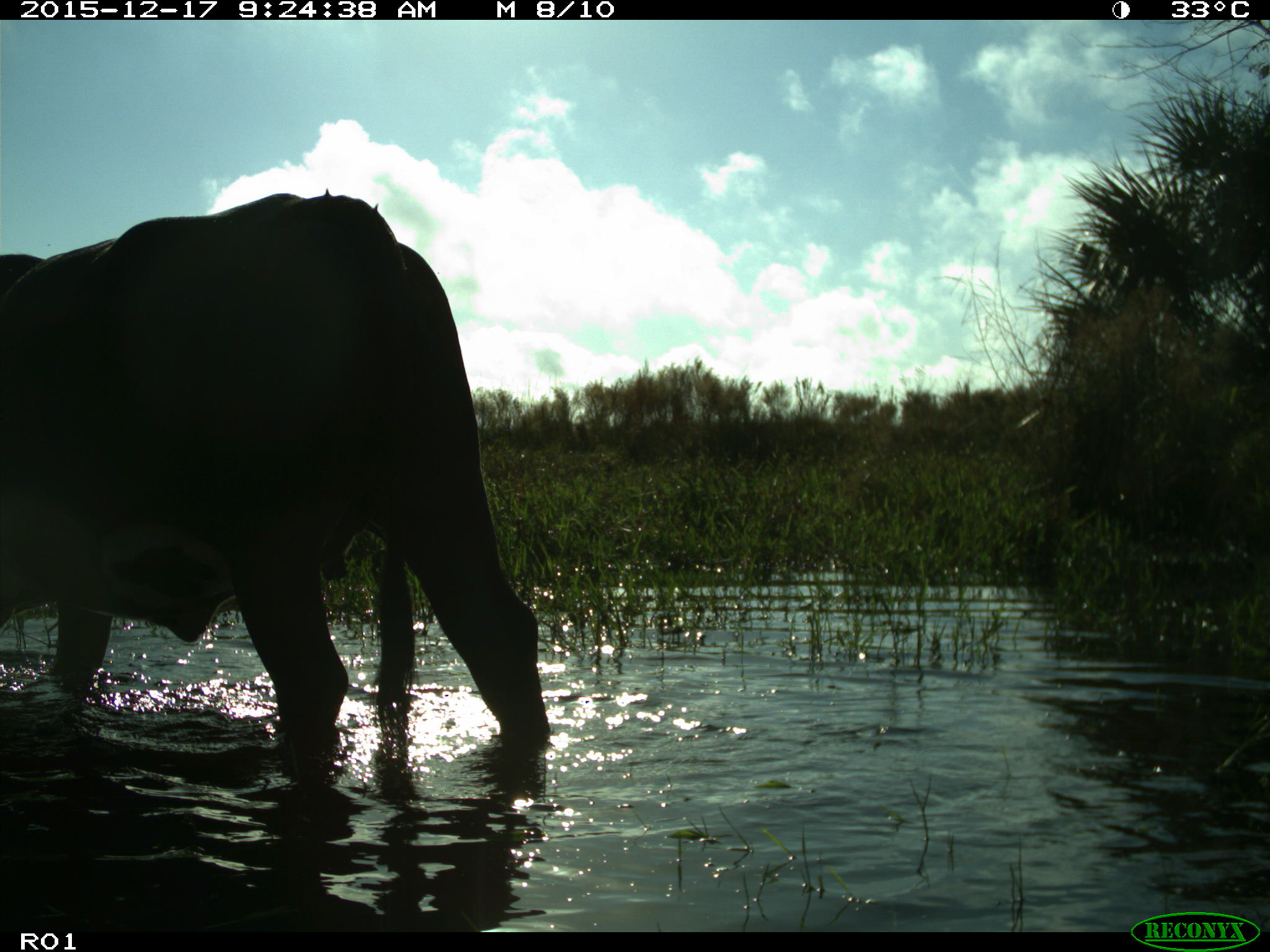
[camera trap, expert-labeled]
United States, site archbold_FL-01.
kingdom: Animalia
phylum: Chordata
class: Mammalia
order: Artiodactyla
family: Bovidae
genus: Bos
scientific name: Bos taurus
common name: domestic cow